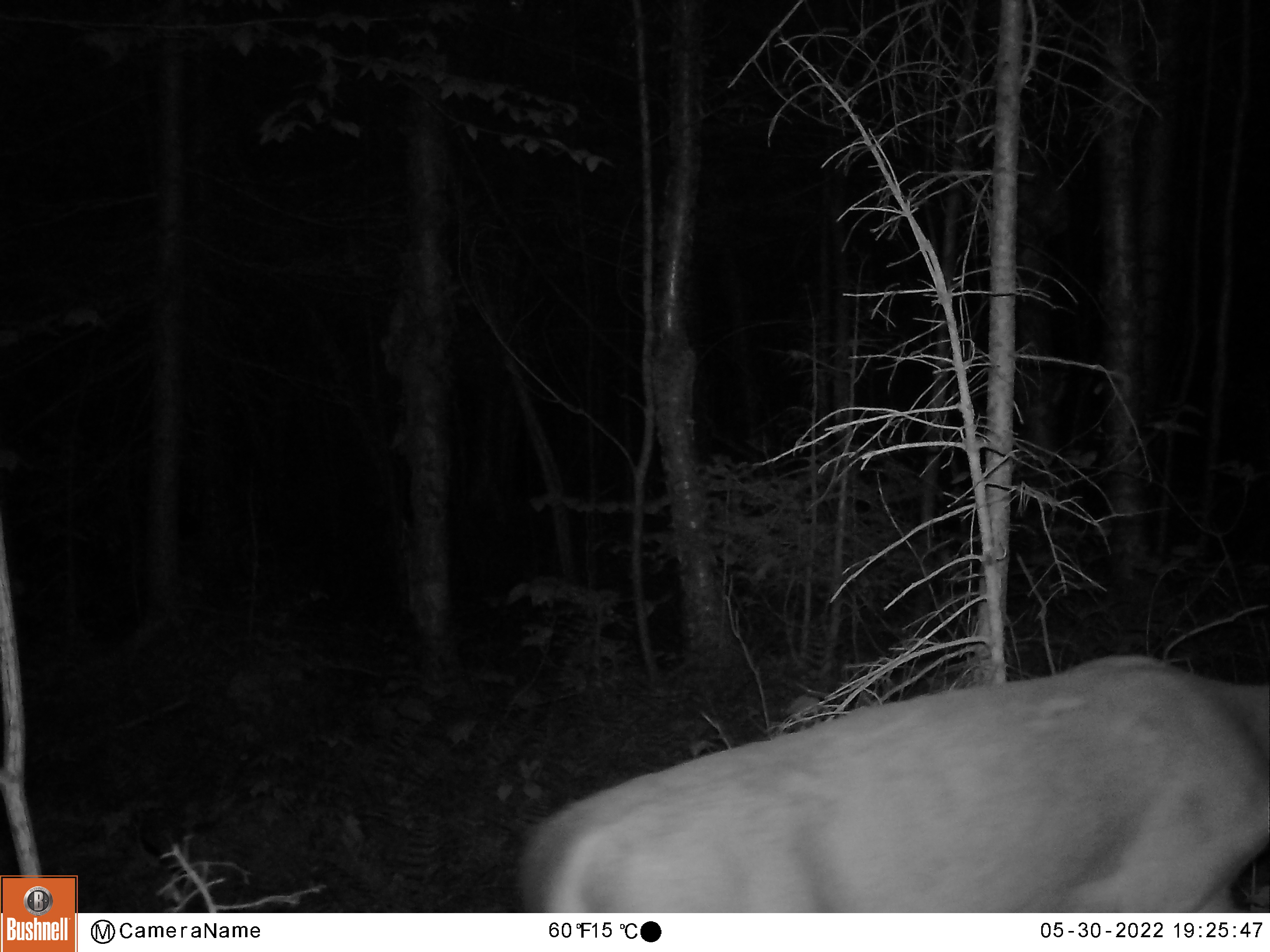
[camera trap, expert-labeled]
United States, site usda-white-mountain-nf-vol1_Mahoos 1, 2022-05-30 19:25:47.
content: unidentified animal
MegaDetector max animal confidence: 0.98